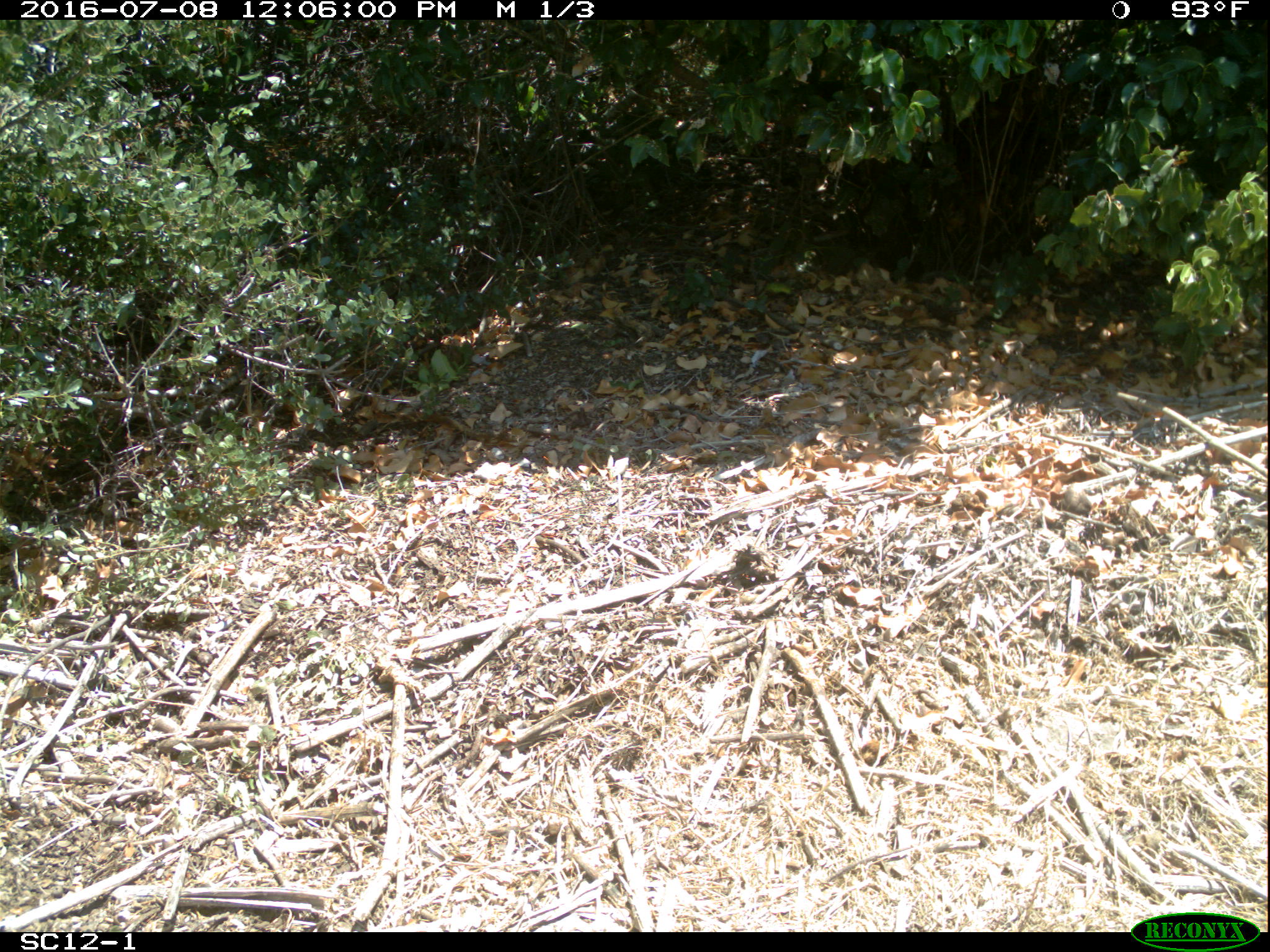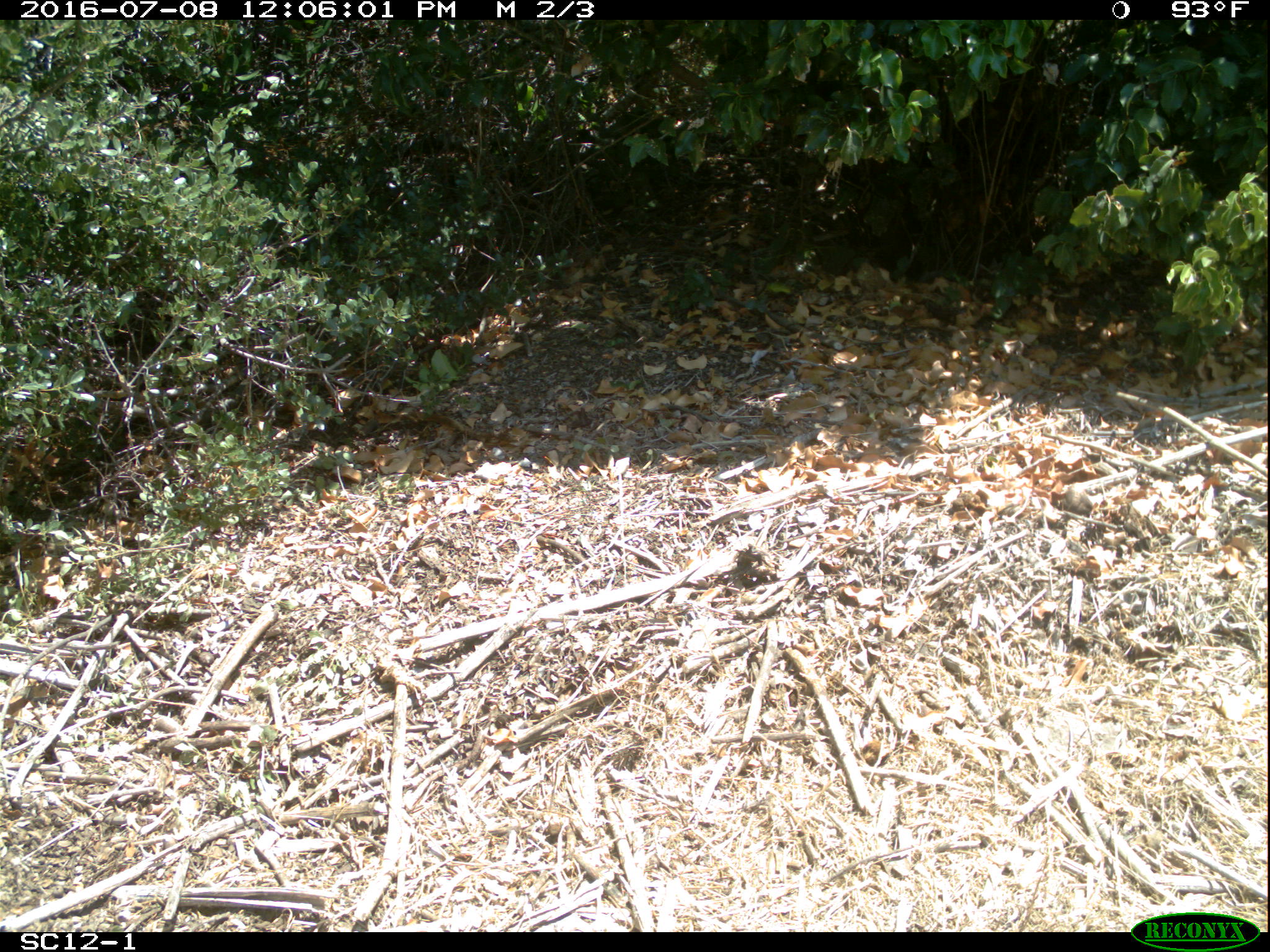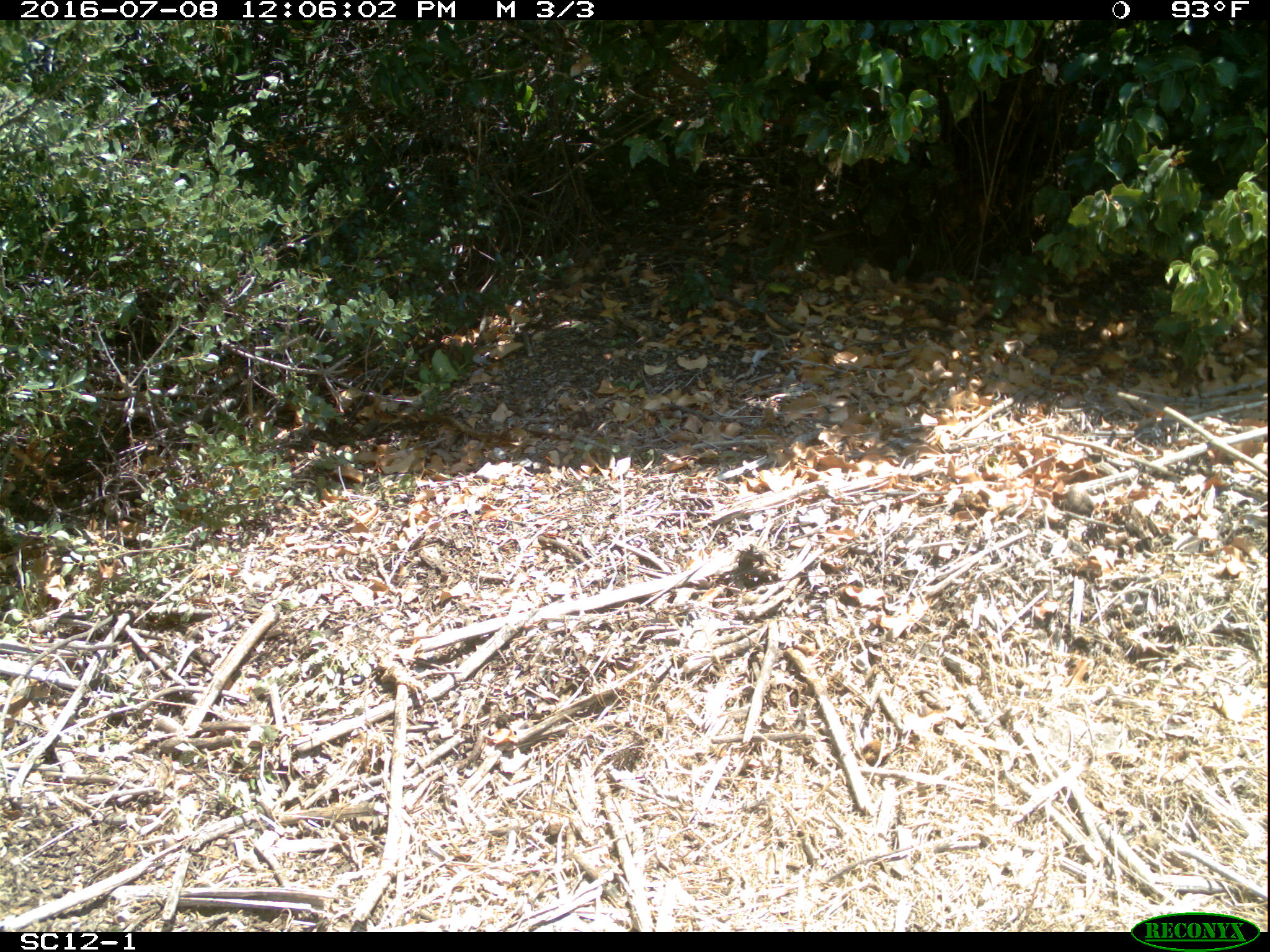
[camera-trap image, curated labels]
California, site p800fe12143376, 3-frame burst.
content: no animal present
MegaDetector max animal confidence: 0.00